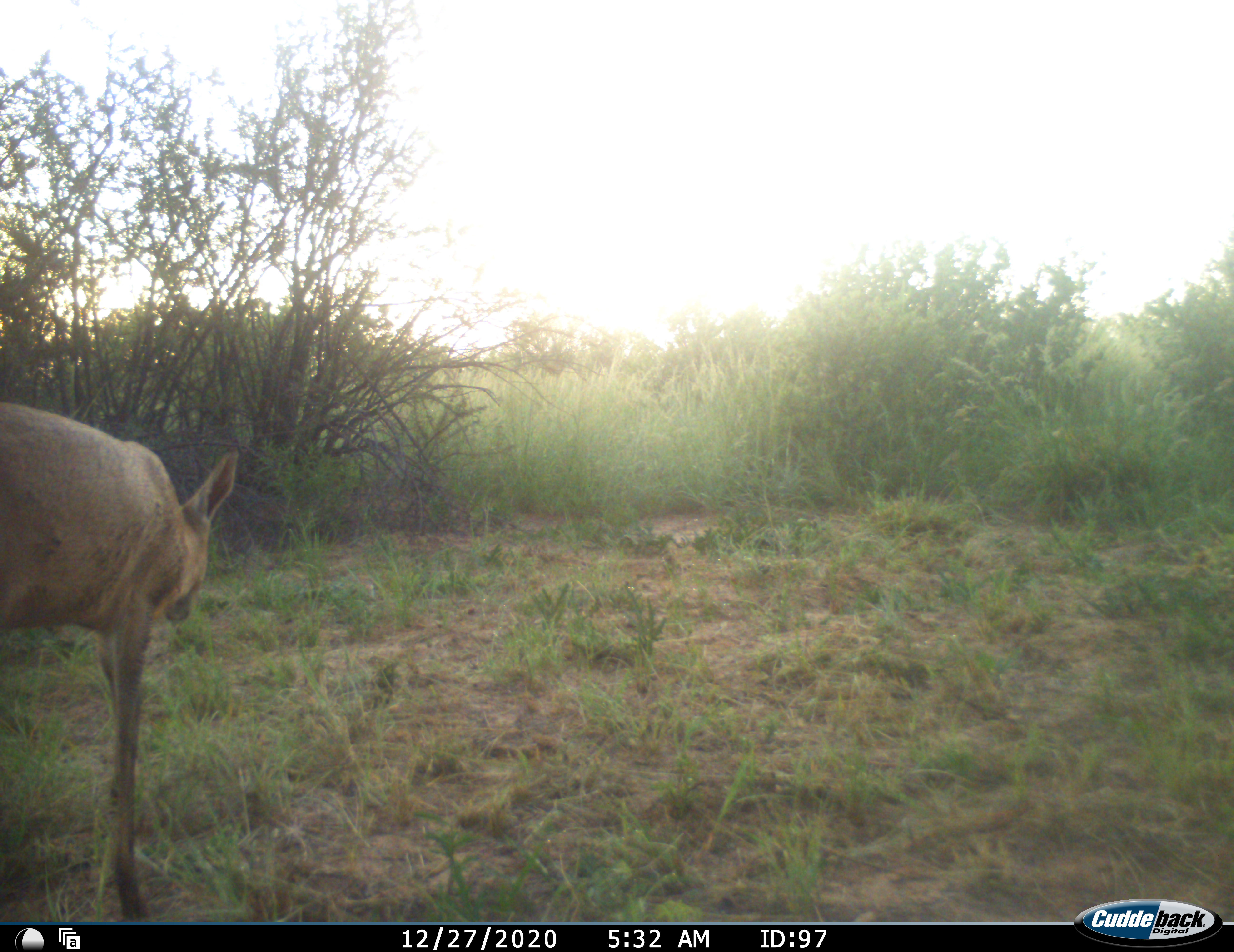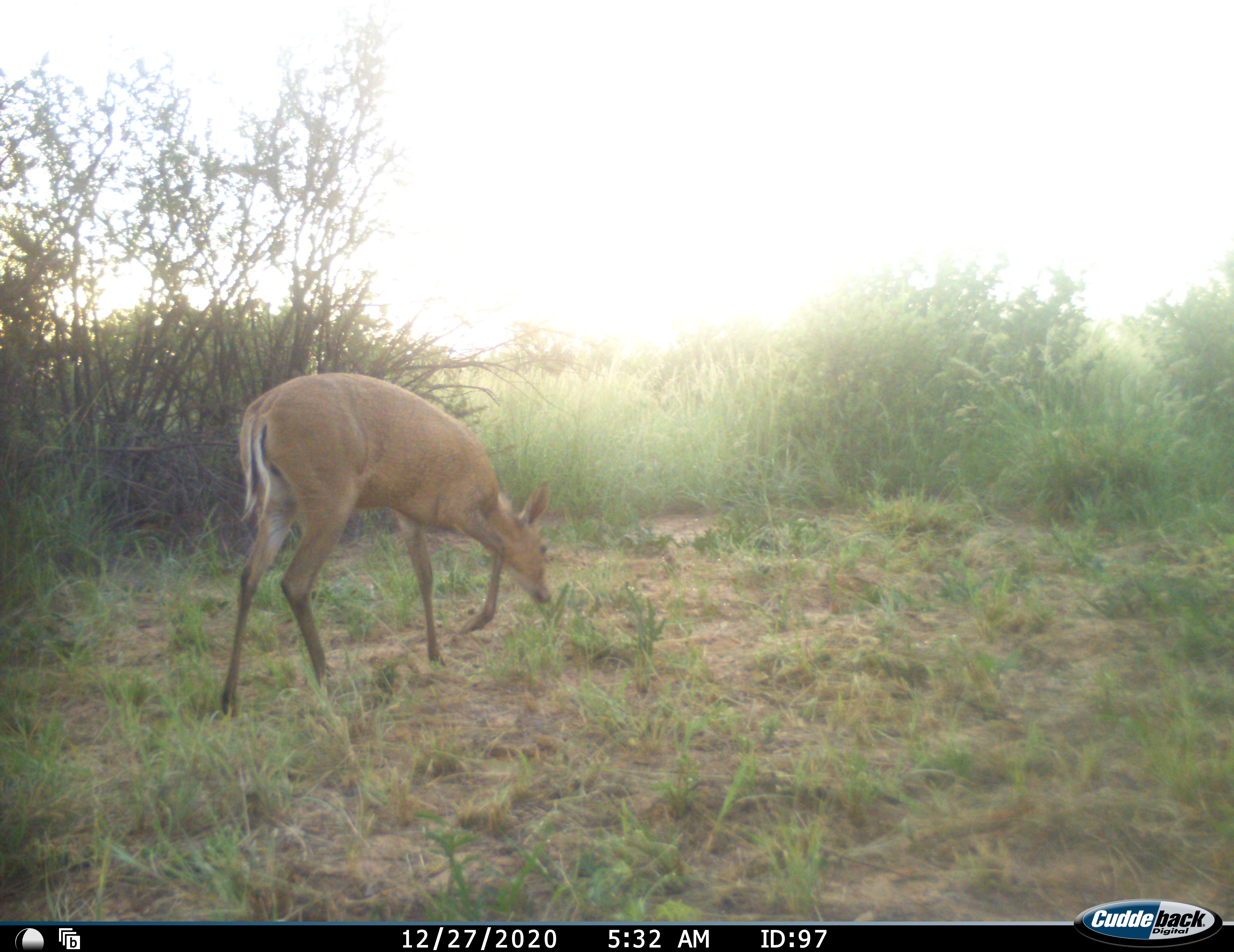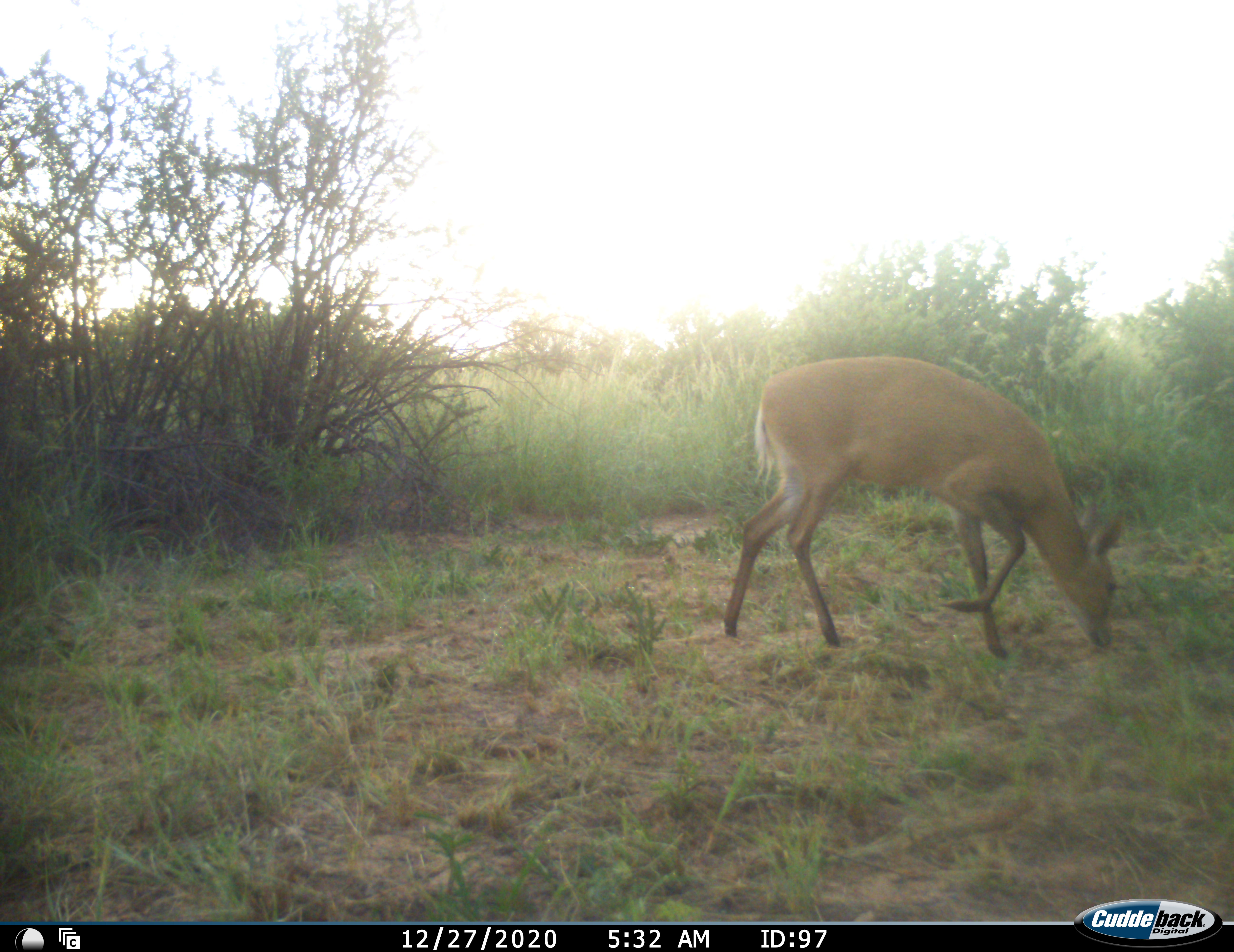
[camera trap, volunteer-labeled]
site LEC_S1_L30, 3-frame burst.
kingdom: Animalia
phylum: Chordata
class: Mammalia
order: Artiodactyla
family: Bovidae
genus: Sylvicapra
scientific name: Sylvicapra grimmia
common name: common duiker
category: duikercommongrey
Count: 1.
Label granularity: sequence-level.